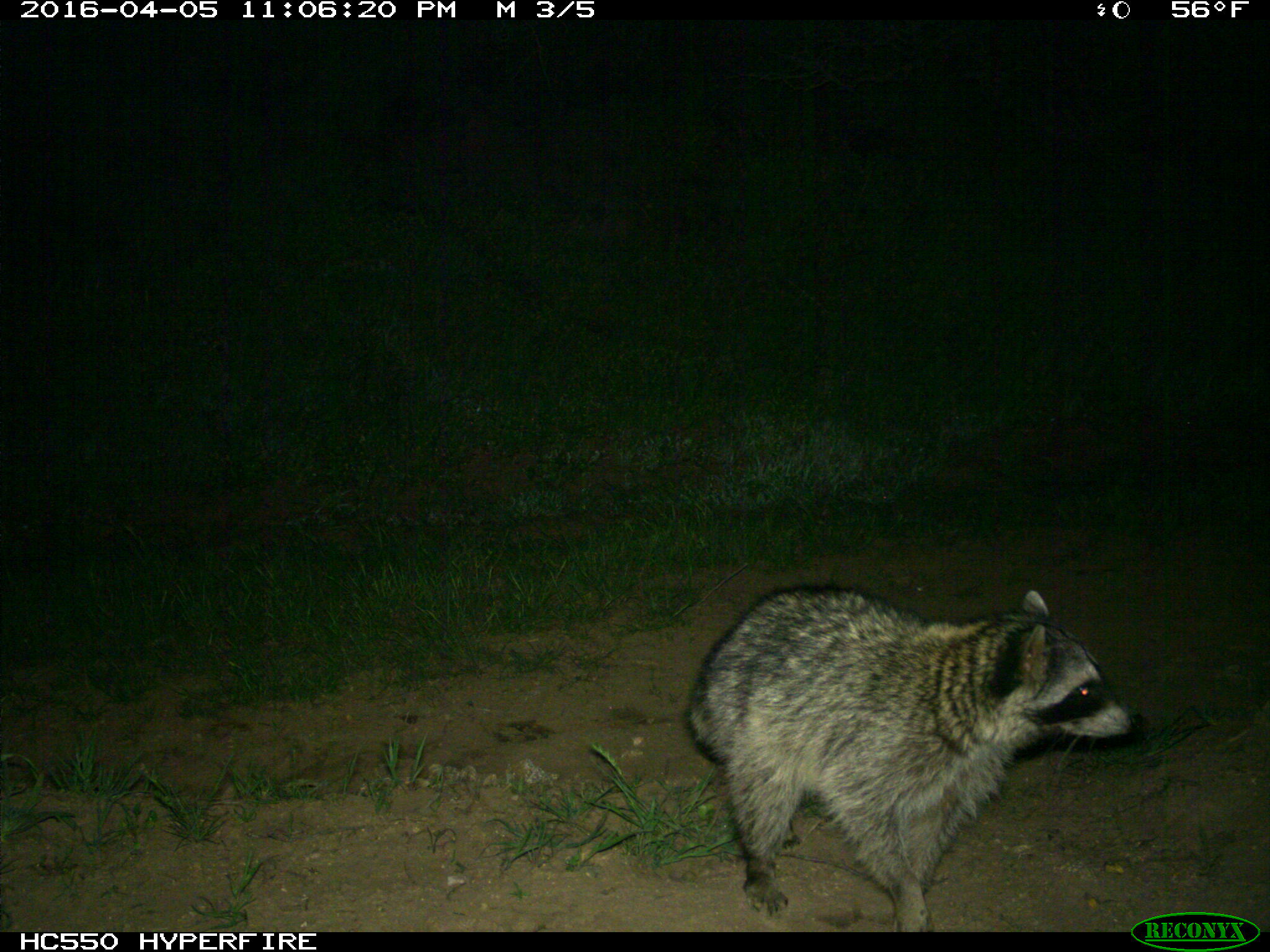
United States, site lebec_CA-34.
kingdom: Animalia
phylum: Chordata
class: Mammalia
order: Carnivora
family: Procyonidae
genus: Procyon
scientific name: Procyon lotor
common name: common raccoon